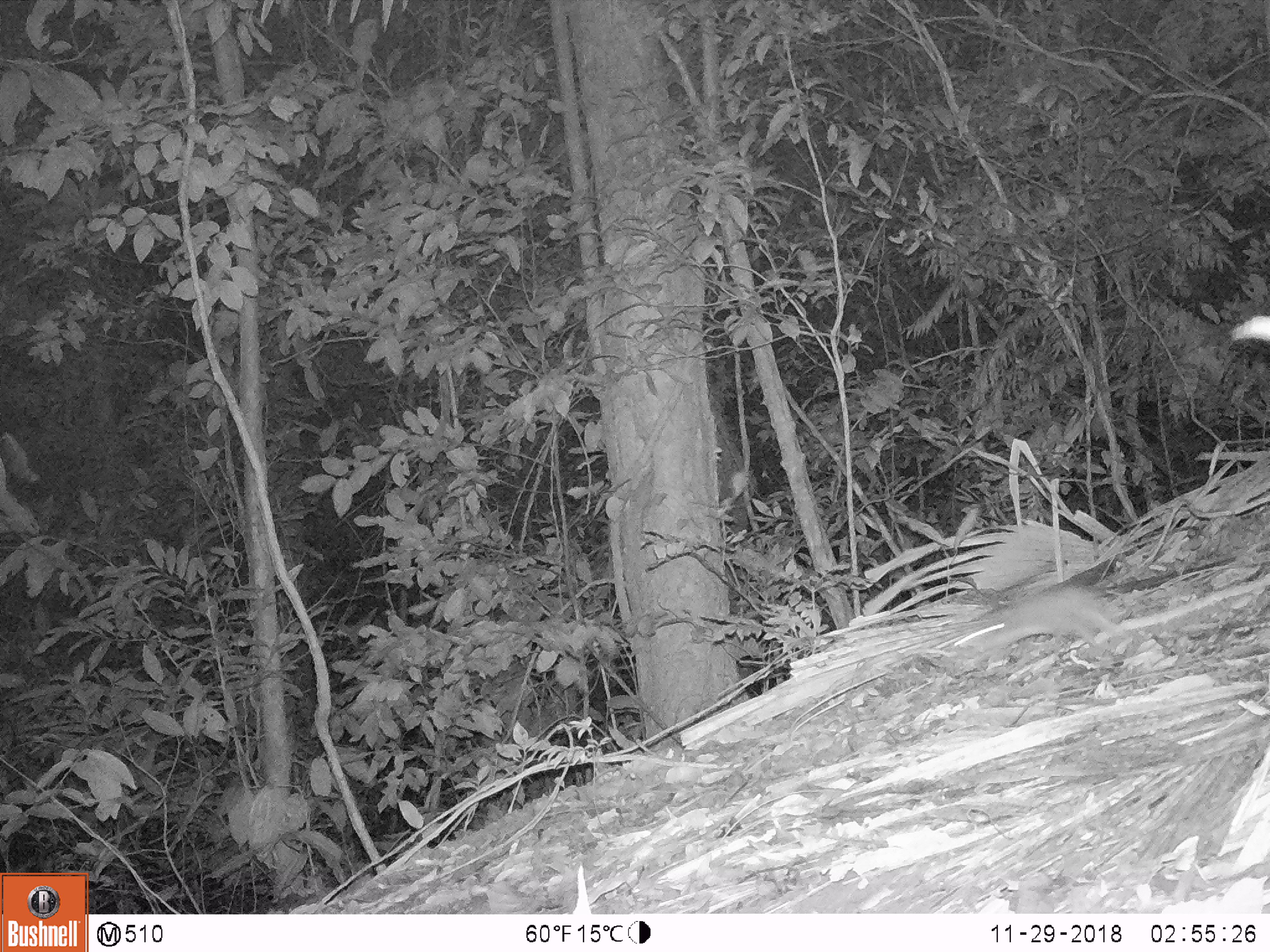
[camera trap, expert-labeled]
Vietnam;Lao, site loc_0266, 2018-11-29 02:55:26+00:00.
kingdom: Animalia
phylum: Chordata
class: Mammalia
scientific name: Mammalia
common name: mammal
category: unidentified small mammal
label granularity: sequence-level